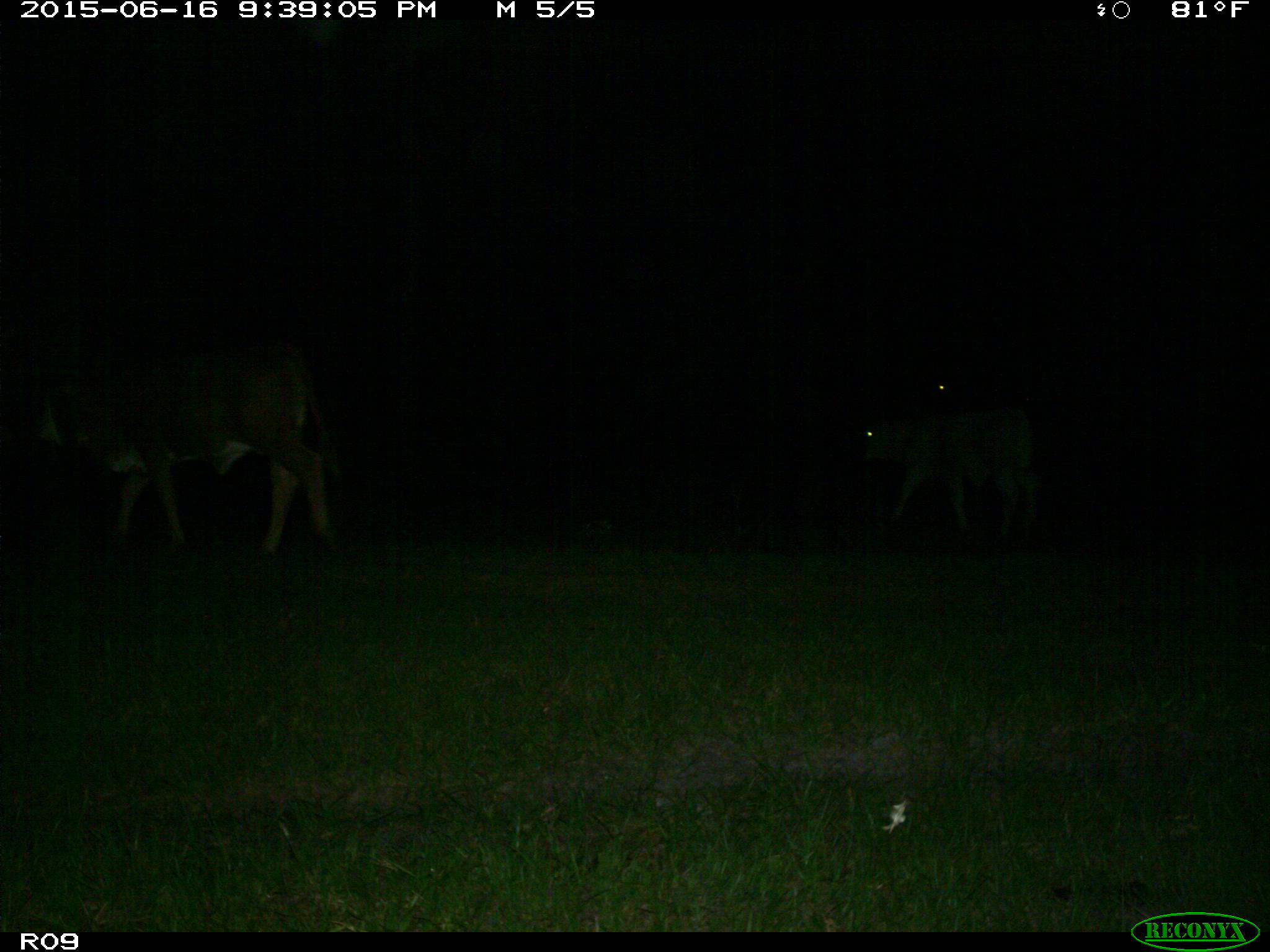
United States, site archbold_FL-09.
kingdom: Animalia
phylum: Chordata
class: Mammalia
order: Artiodactyla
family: Bovidae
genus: Bos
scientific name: Bos taurus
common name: domestic cow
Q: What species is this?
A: Bos taurus (domestic cow).